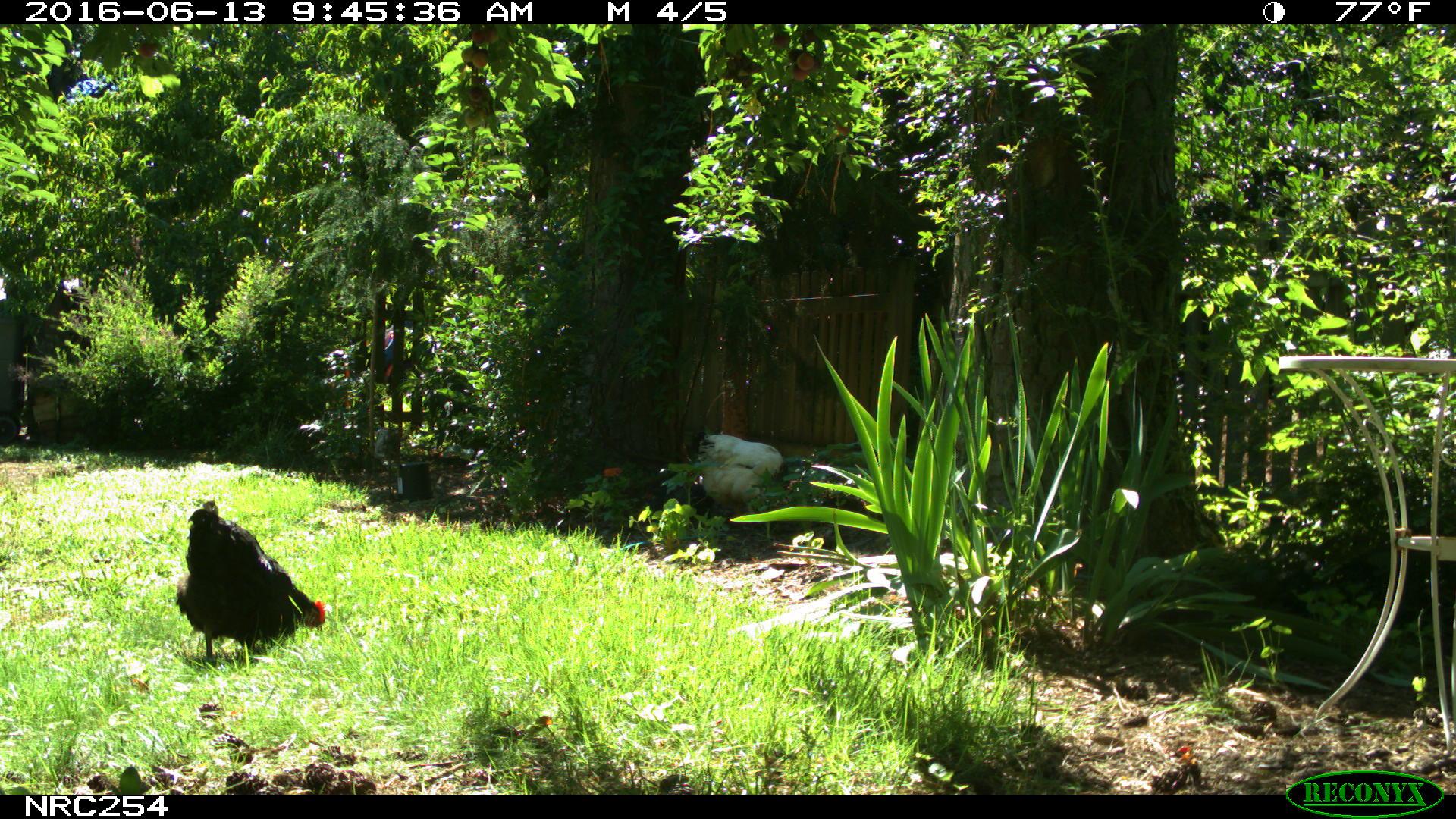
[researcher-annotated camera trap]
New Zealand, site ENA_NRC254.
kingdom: Animalia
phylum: Chordata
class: Aves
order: Galliformes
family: Phasianidae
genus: Gallus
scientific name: Gallus gallus domesticus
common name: chicken